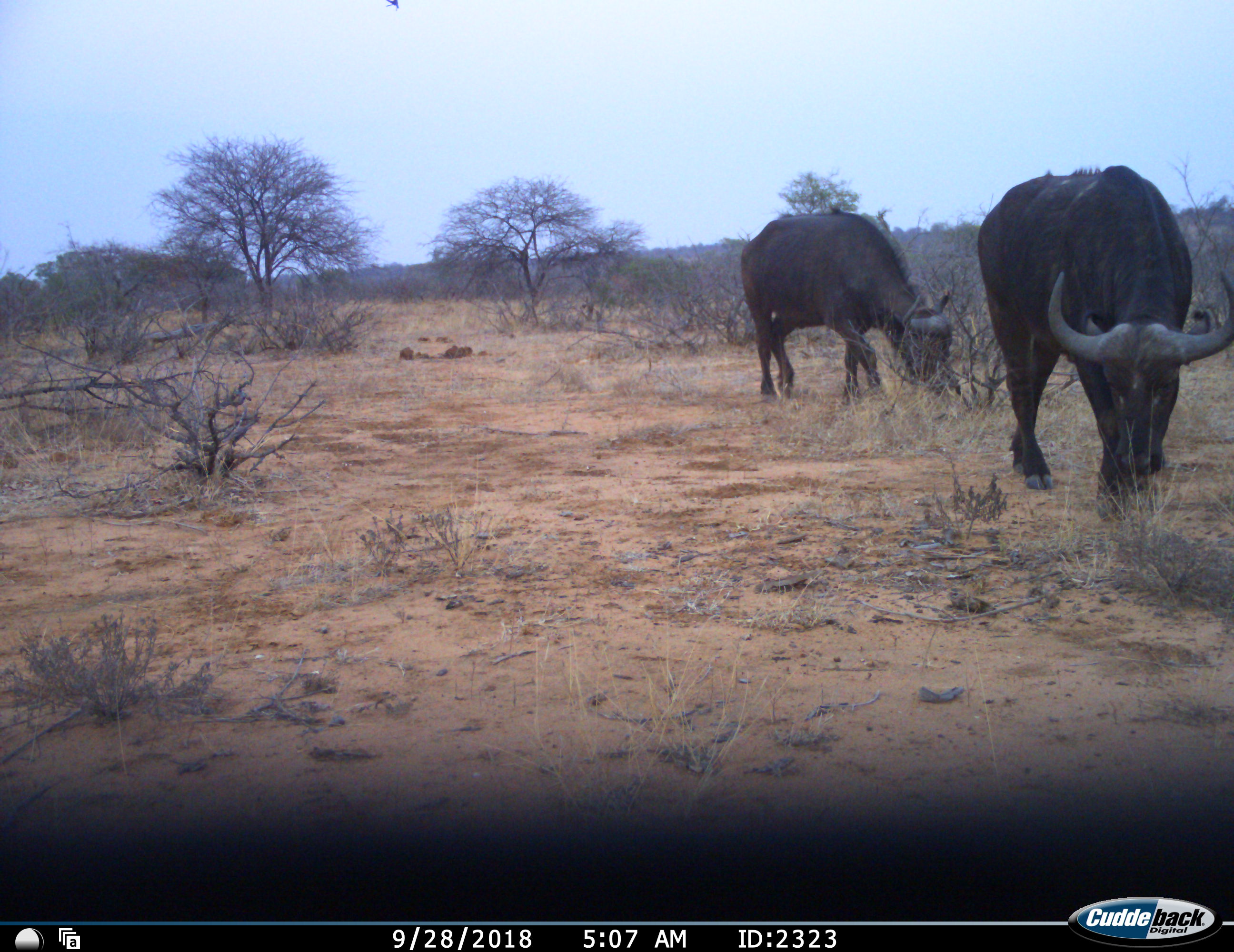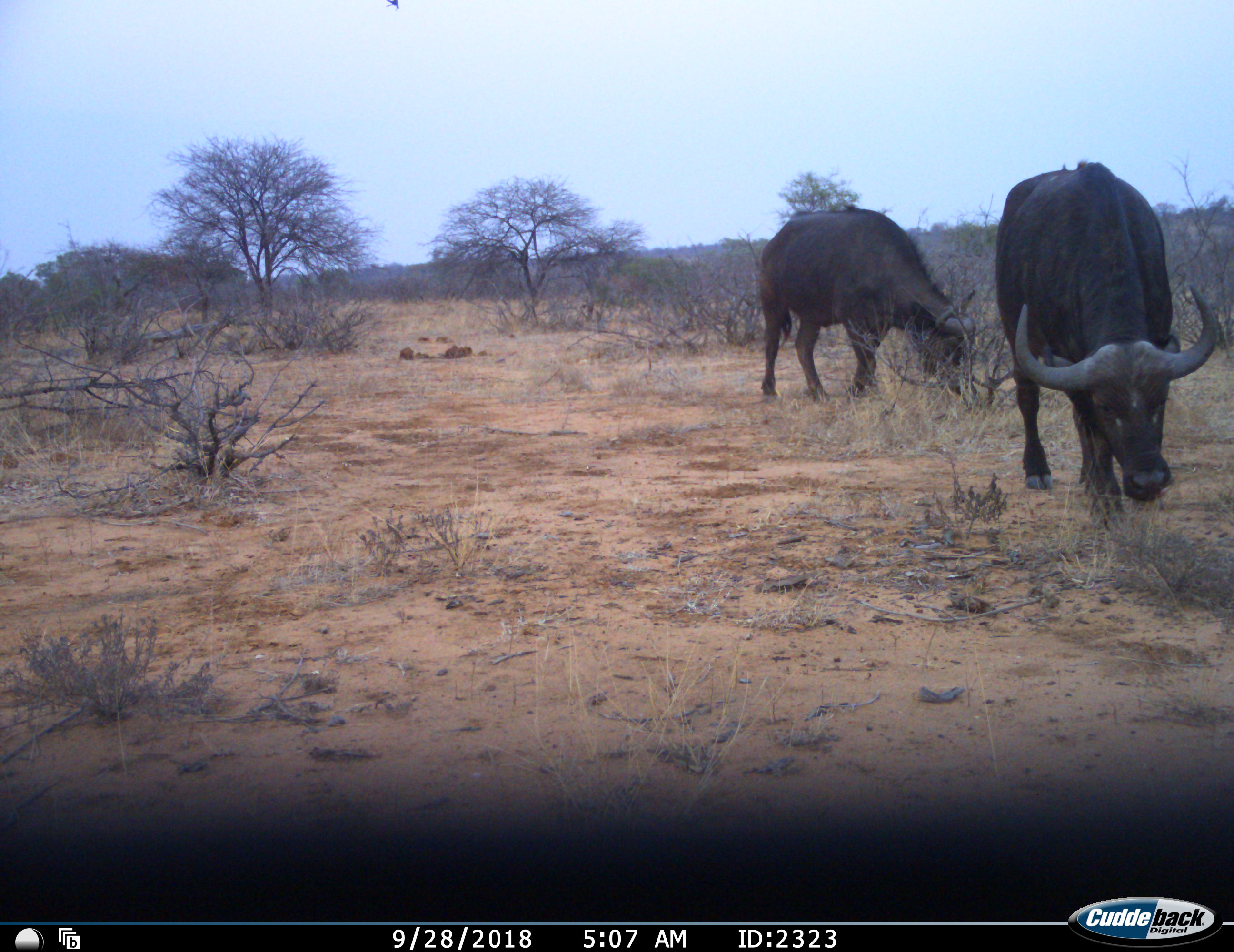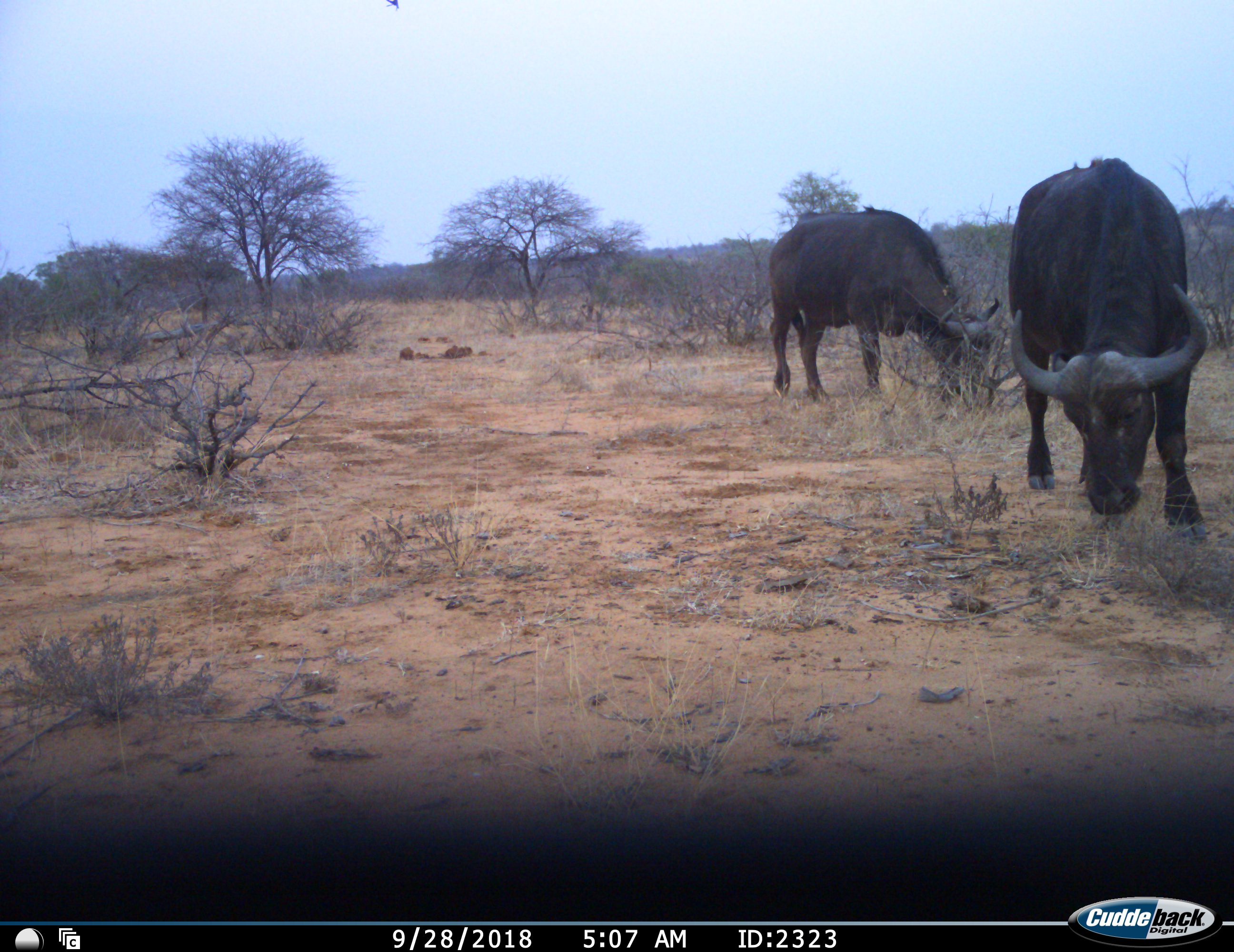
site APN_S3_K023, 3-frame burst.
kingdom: Animalia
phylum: Chordata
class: Mammalia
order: Artiodactyla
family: Bovidae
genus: Syncerus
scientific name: Syncerus caffer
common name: african buffalo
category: buffalo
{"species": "buffalo (african buffalo) (Syncerus caffer)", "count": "2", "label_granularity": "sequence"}